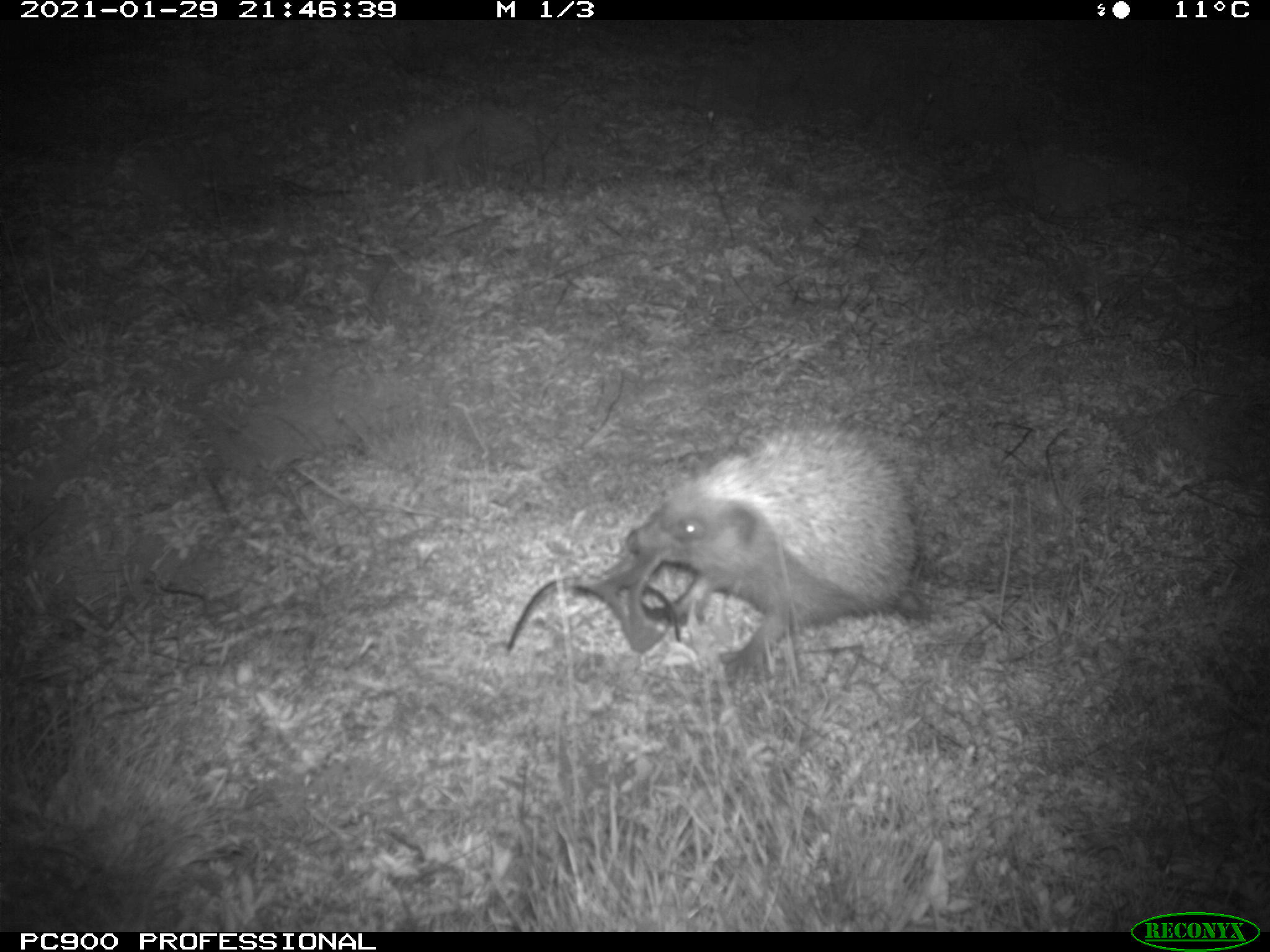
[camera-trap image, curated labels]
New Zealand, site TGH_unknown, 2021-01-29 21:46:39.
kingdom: Animalia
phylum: Chordata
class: Mammalia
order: Eulipotyphla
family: Erinaceidae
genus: Erinaceus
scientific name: Erinaceus europaeus europaeus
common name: european hedgehog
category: hedgehog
Hedgehog (european hedgehog) (Erinaceus europaeus europaeus).